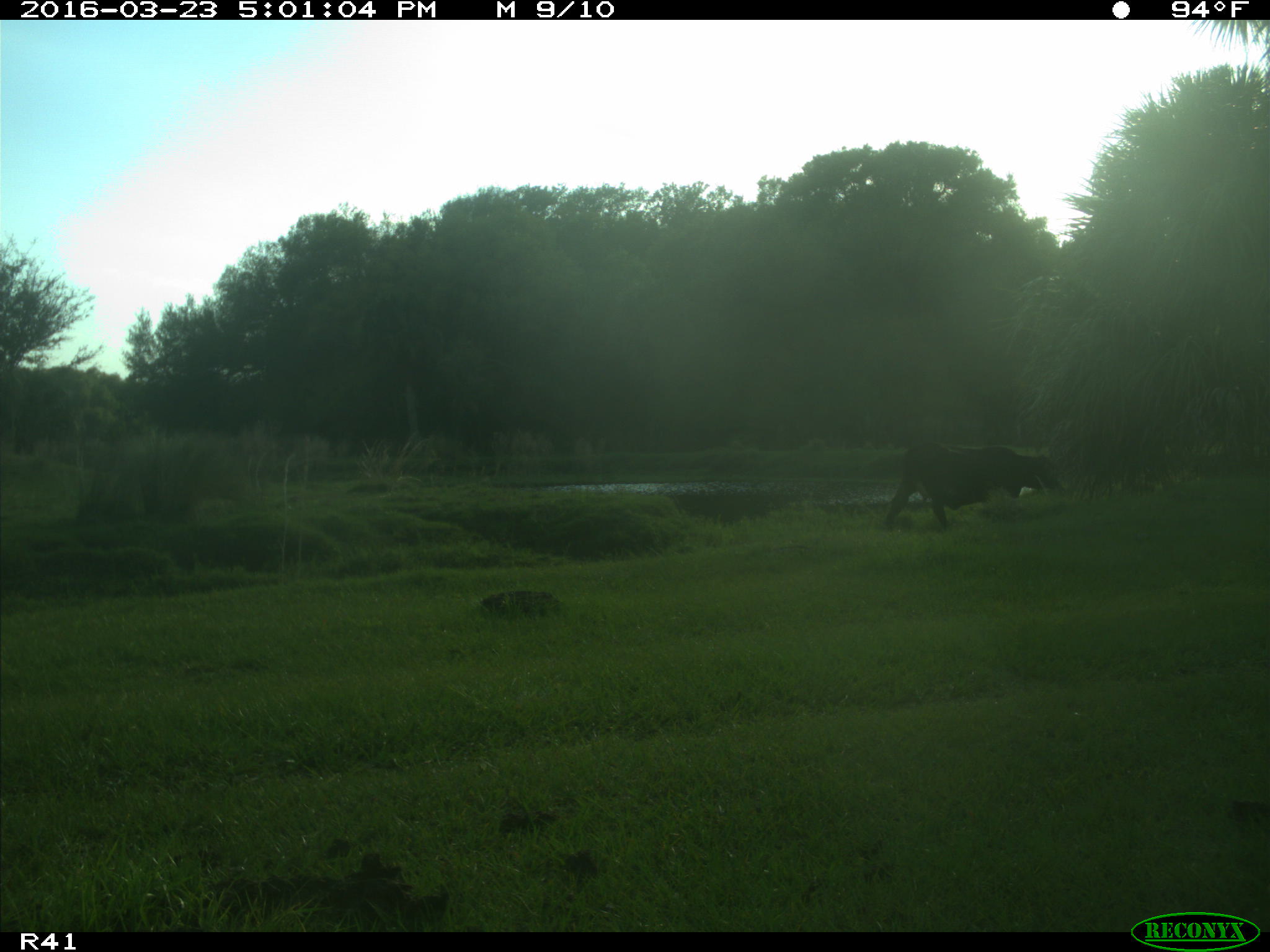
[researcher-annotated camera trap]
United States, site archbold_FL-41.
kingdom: Animalia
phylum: Chordata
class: Mammalia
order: Artiodactyla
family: Bovidae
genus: Bos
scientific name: Bos taurus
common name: domestic cow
Bos taurus (domestic cow).